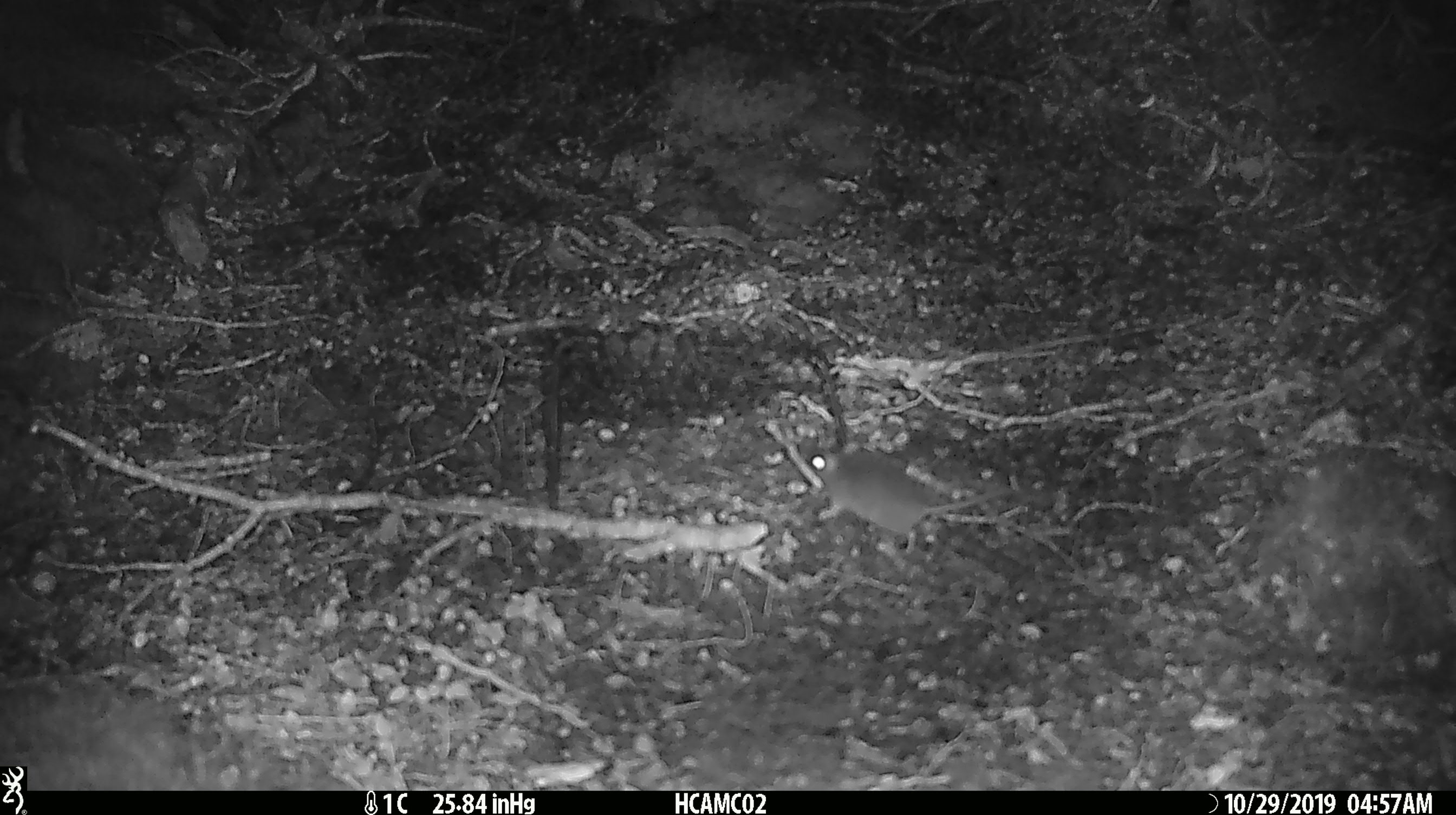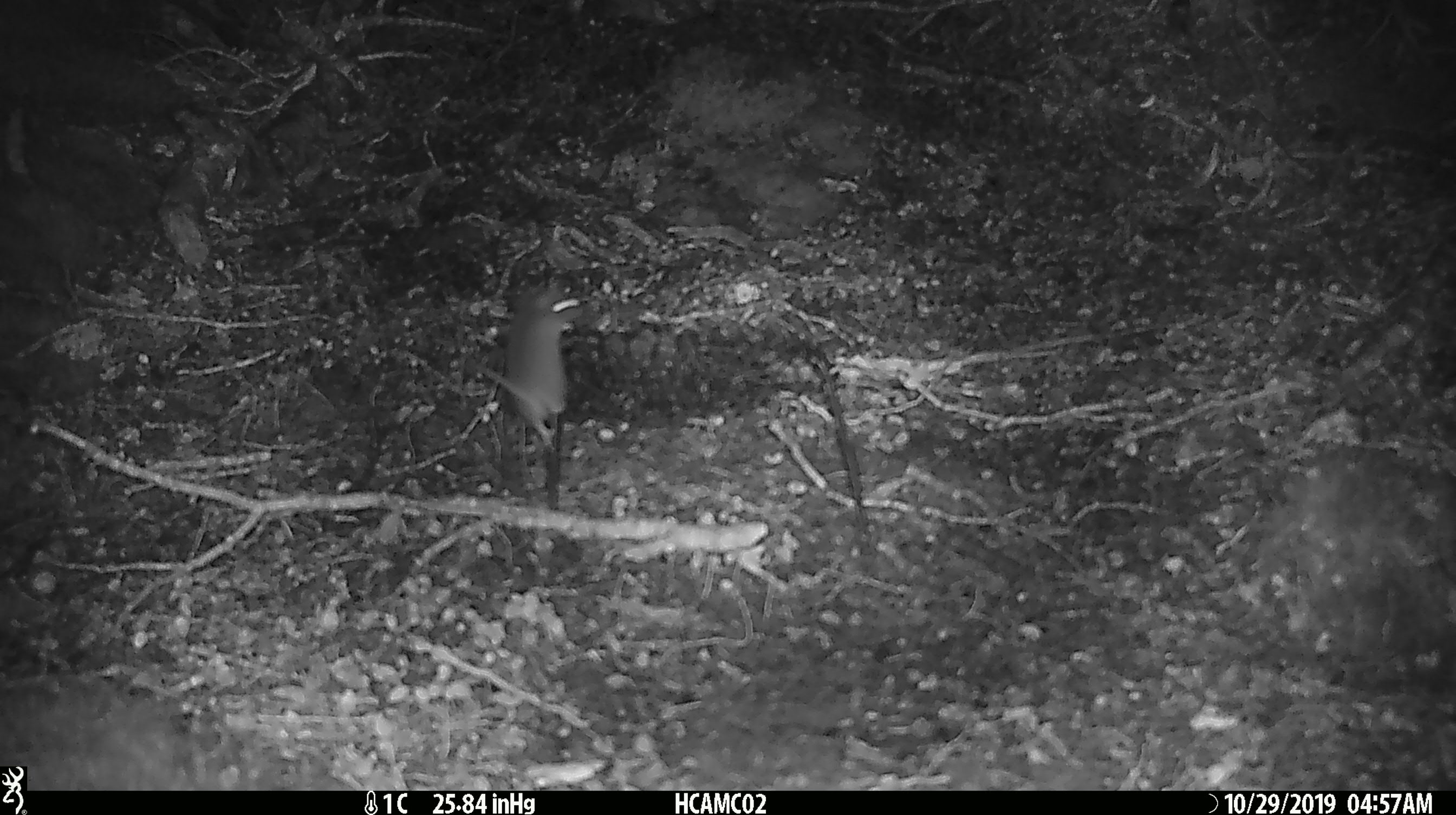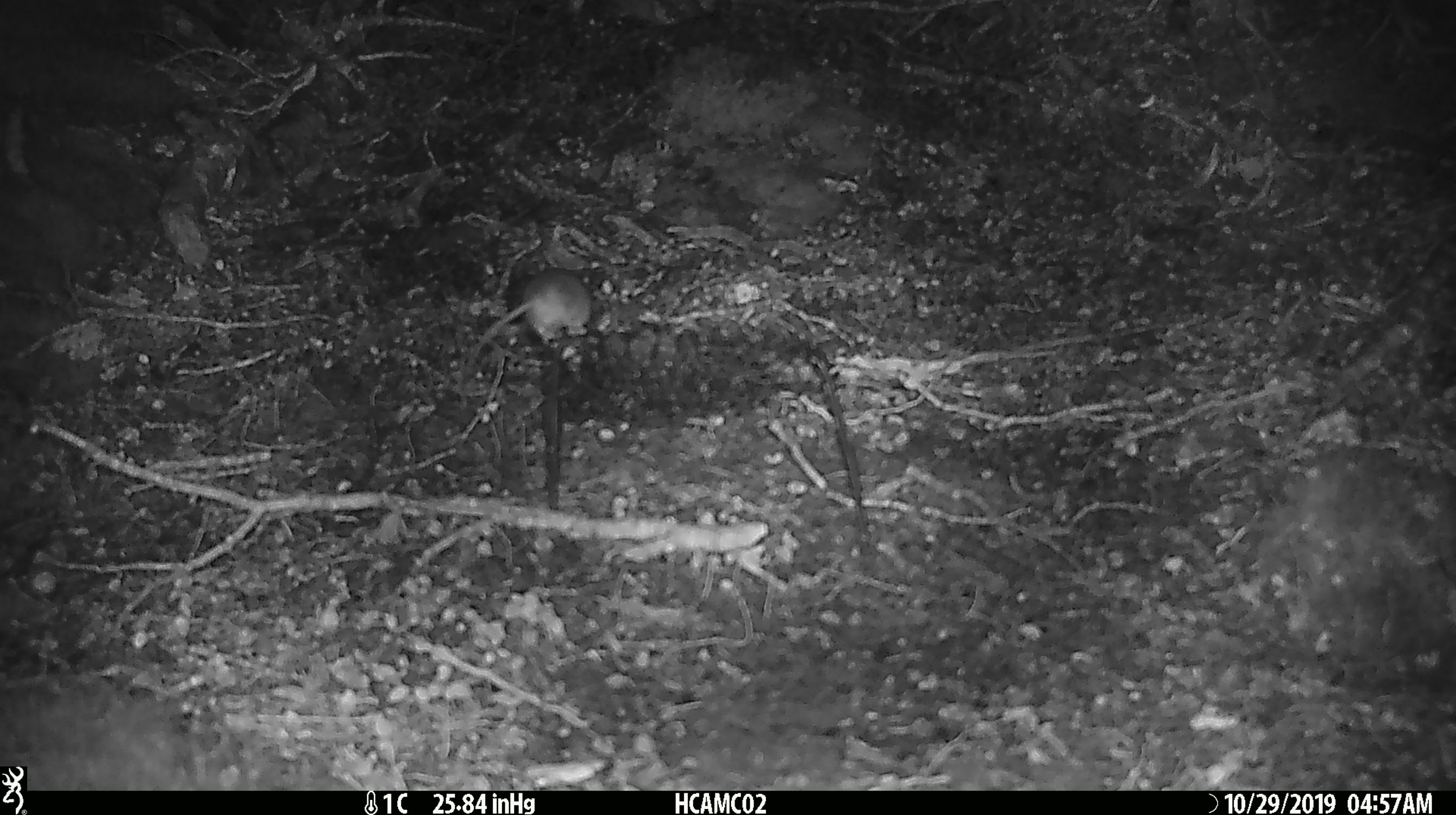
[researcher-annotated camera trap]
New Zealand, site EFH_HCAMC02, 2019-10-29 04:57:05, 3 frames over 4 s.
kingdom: Animalia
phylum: Chordata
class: Mammalia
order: Rodentia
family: Muridae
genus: Mus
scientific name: Mus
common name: mouse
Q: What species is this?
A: Mouse (Mus).